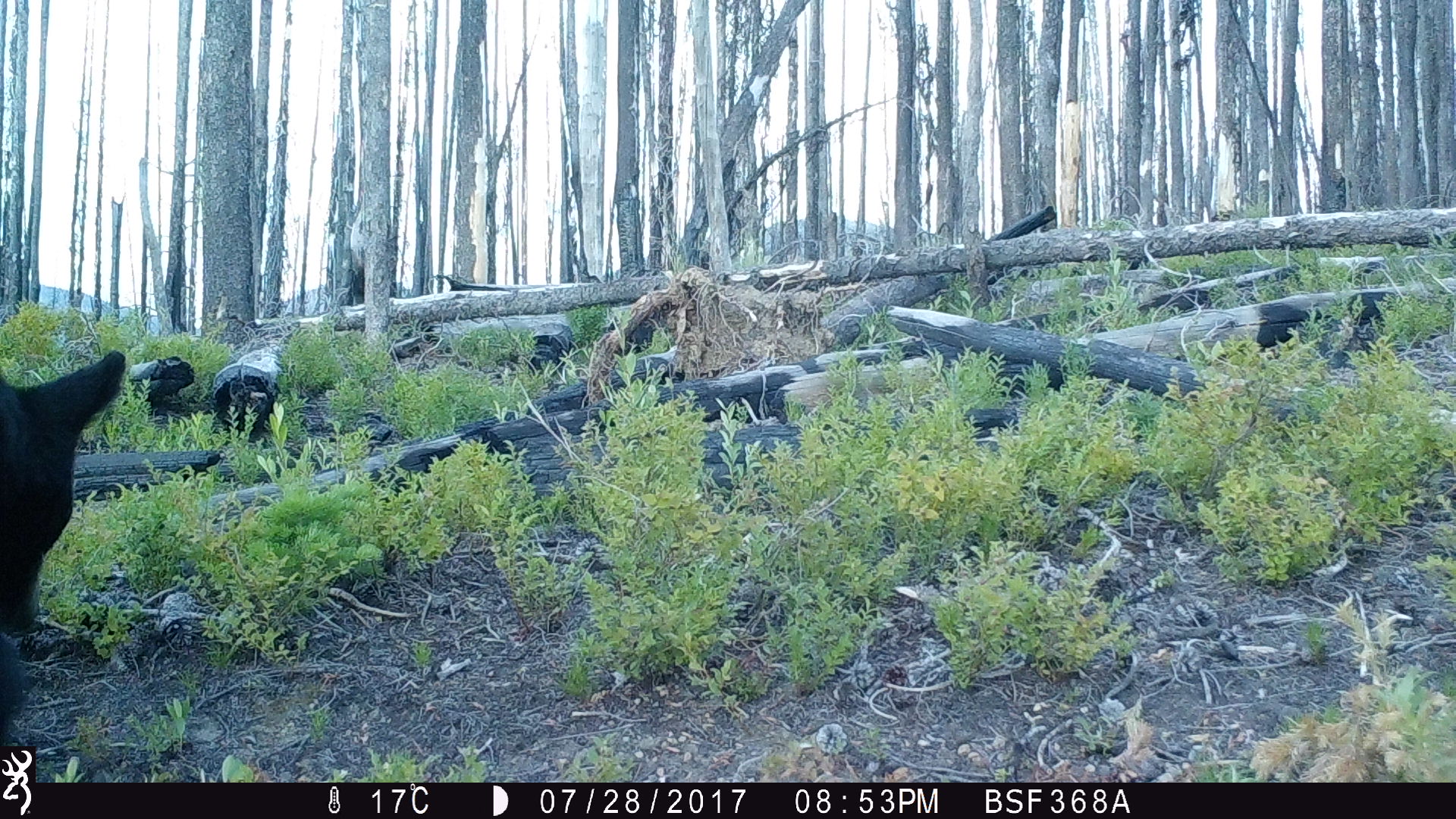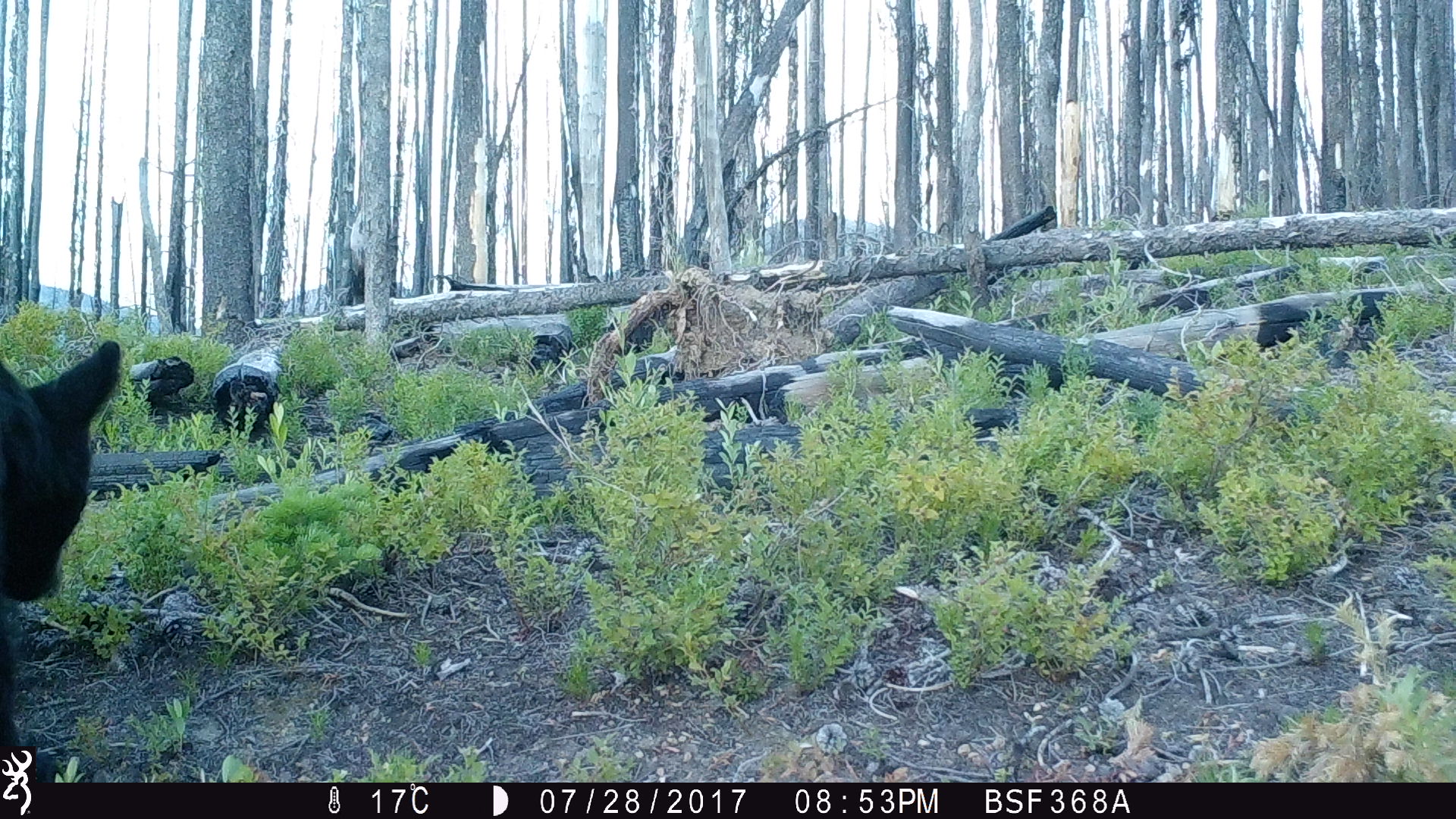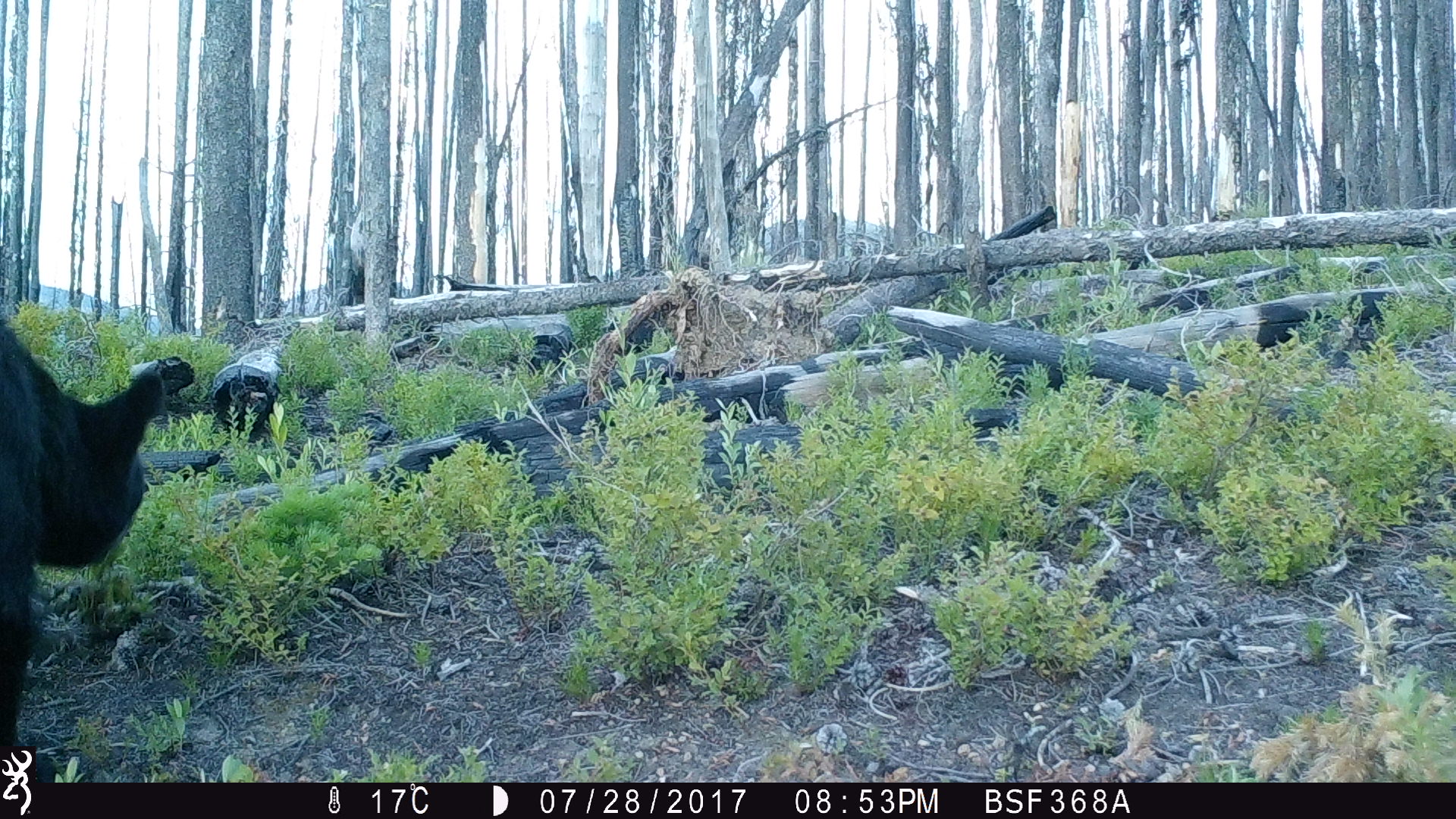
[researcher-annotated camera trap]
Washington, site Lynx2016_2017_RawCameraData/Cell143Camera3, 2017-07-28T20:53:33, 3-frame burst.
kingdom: Animalia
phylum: Chordata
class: Mammalia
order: Carnivora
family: Ursidae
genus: Ursus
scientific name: Ursus americanus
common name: american black bear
Ursus americanus (american black bear). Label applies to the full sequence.